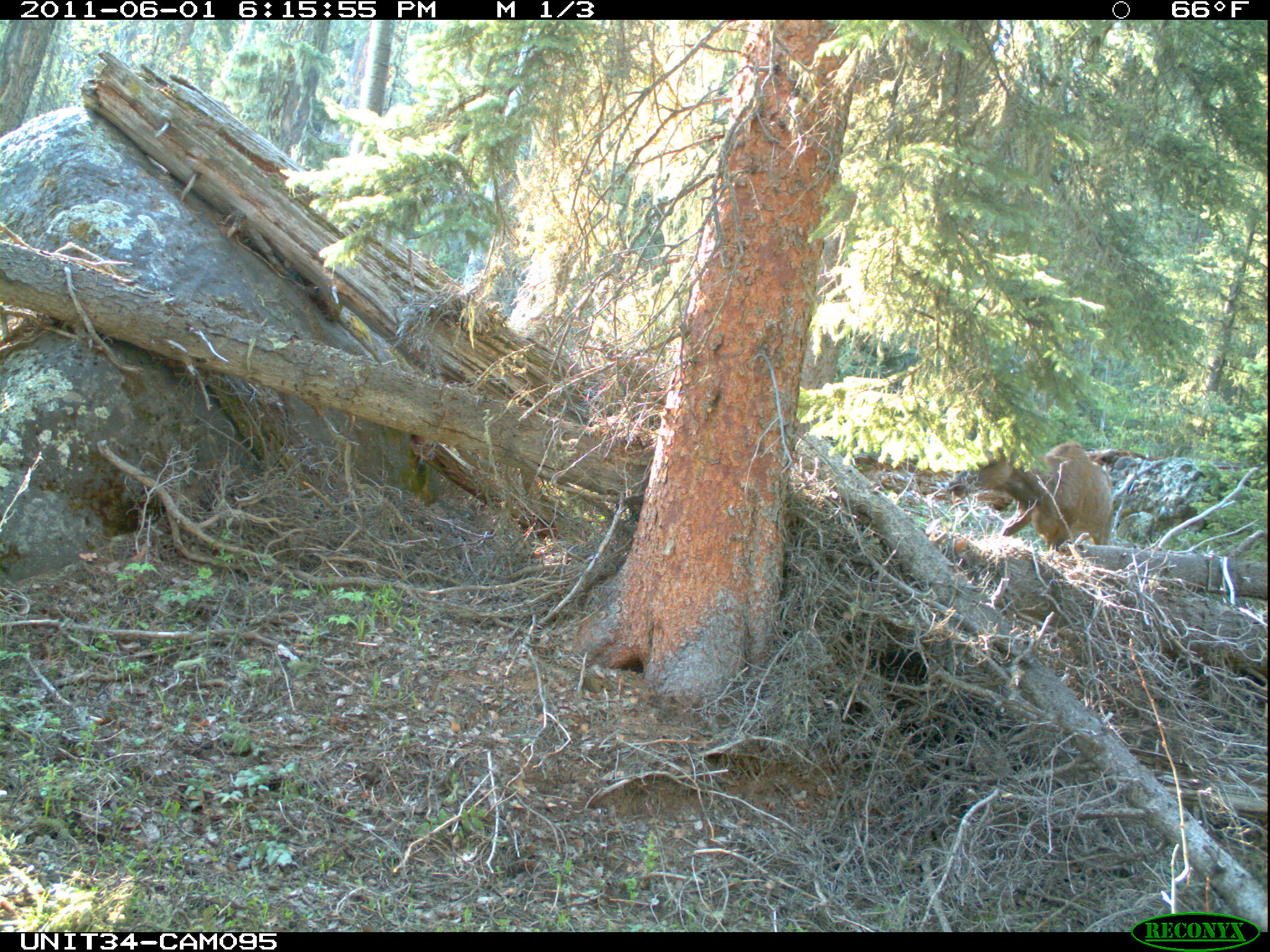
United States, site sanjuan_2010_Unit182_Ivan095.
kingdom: Animalia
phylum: Chordata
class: Mammalia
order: Artiodactyla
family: Cervidae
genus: Cervus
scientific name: Cervus elaphus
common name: red deer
Cervus elaphus (red deer).